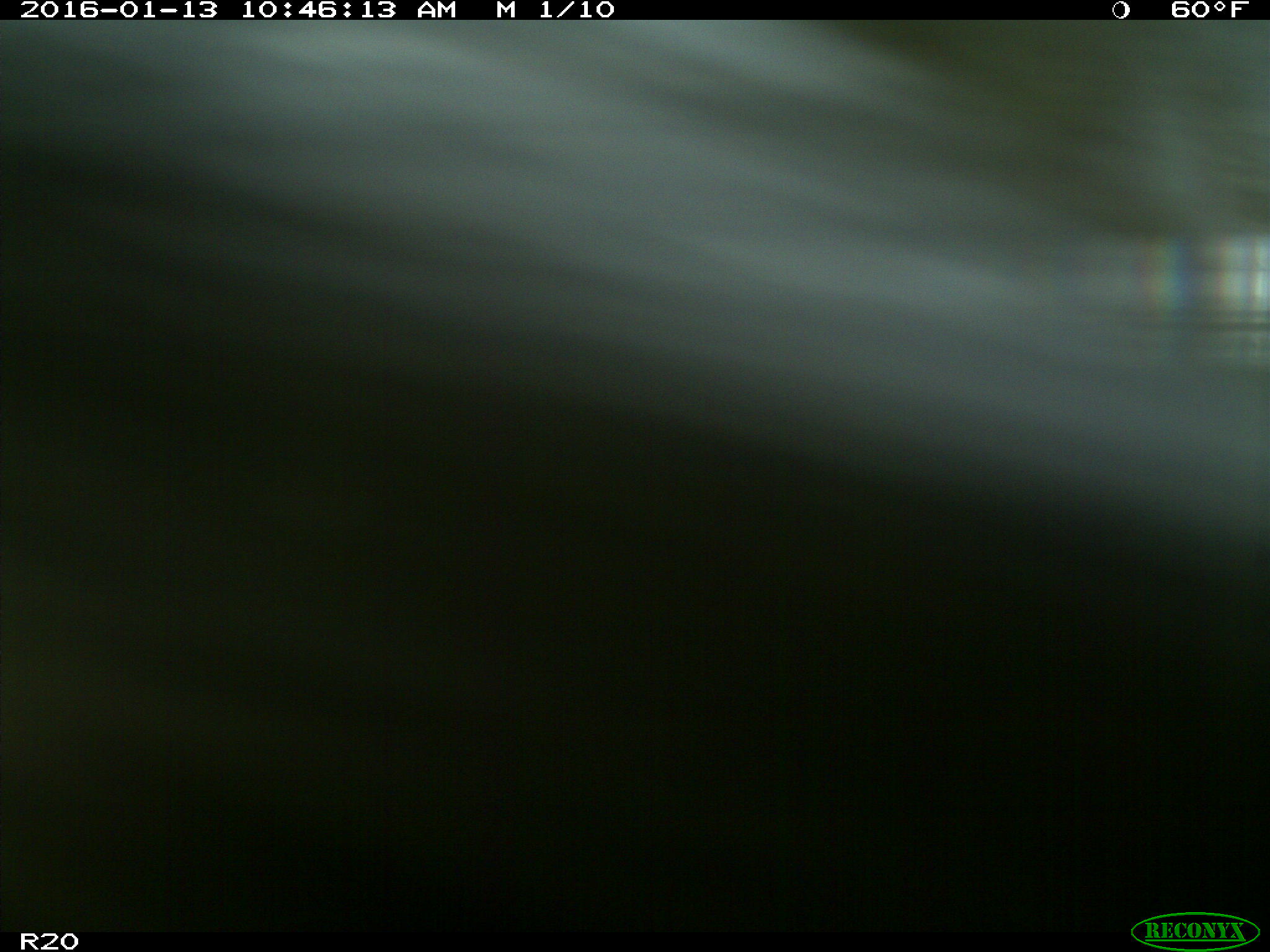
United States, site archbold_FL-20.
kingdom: Animalia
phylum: Chordata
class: Mammalia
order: Artiodactyla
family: Bovidae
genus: Bos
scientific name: Bos taurus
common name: domestic cow